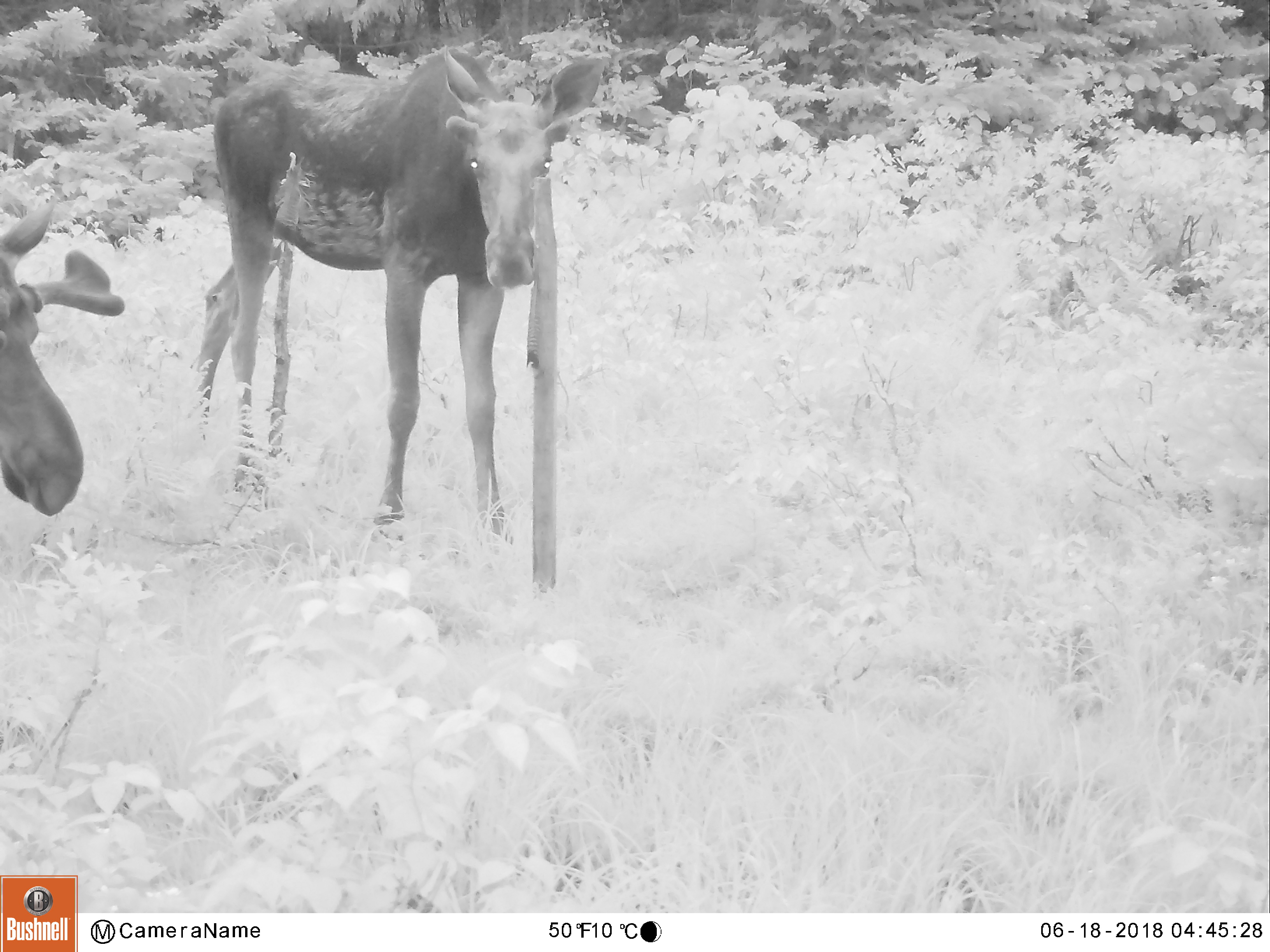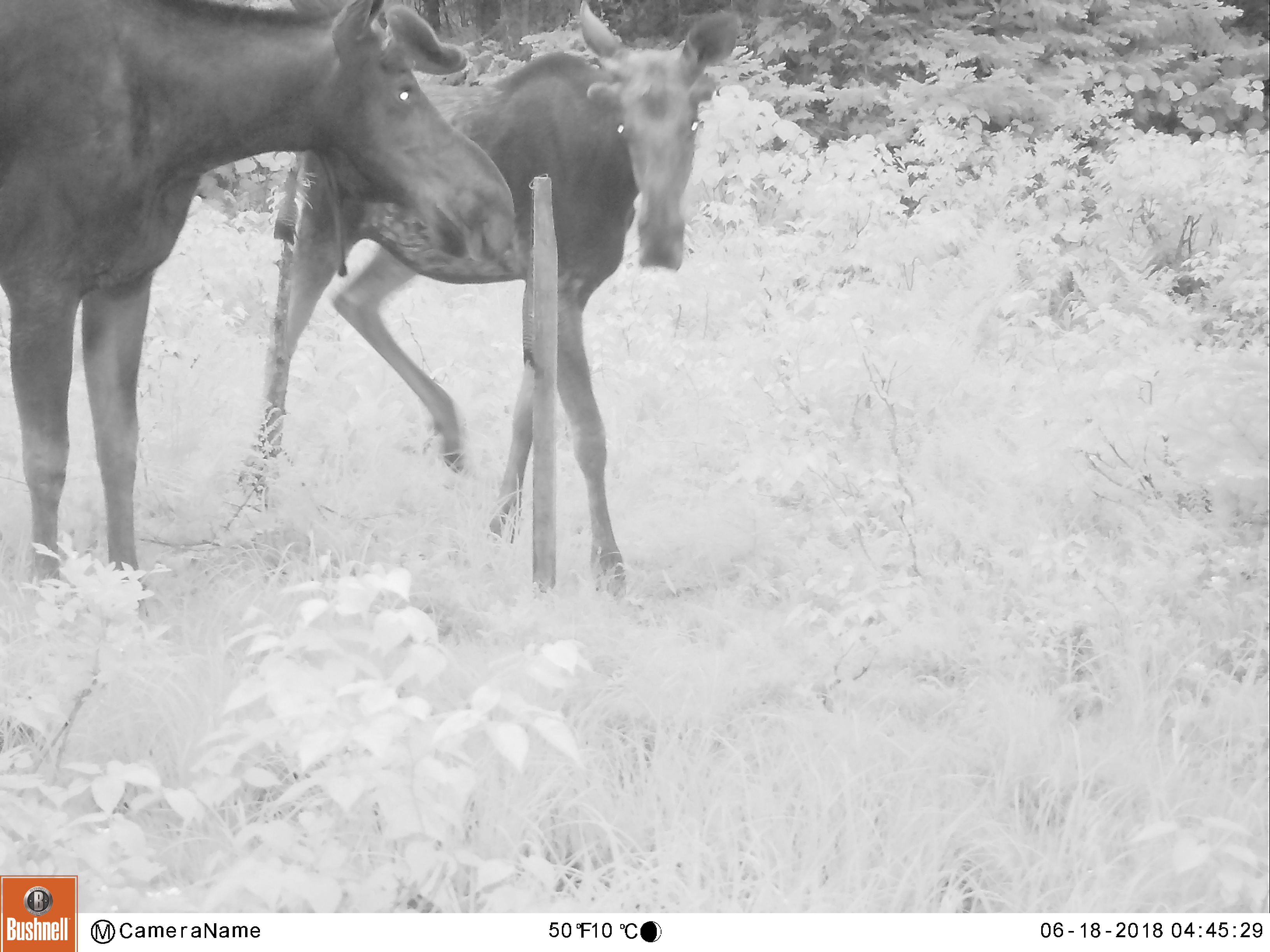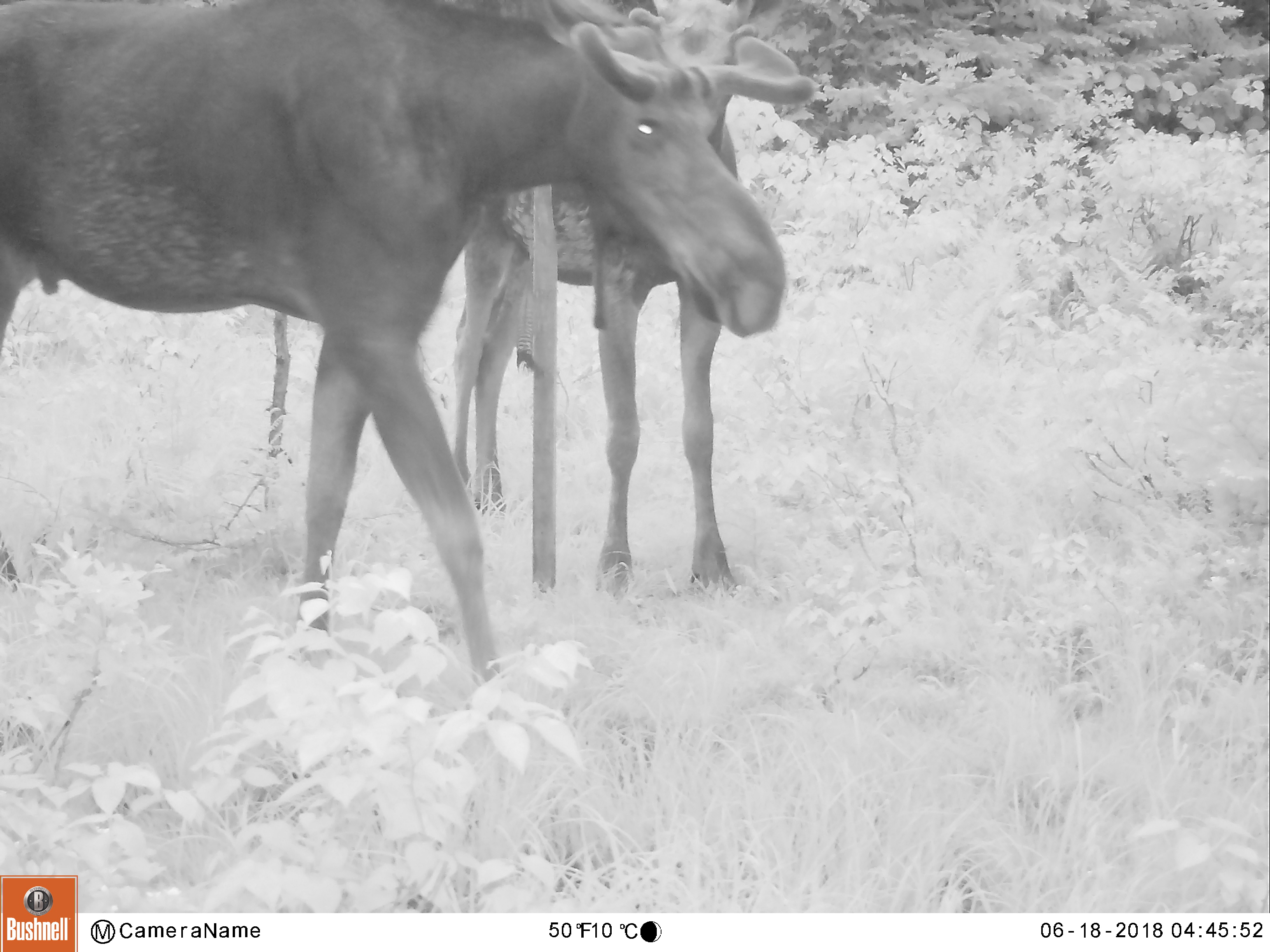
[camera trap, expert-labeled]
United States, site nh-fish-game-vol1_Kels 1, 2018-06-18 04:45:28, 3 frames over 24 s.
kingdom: Animalia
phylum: Chordata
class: Mammalia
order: Artiodactyla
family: Cervidae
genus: Alces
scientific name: Alces alces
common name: moose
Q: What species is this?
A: Moose (Alces alces).